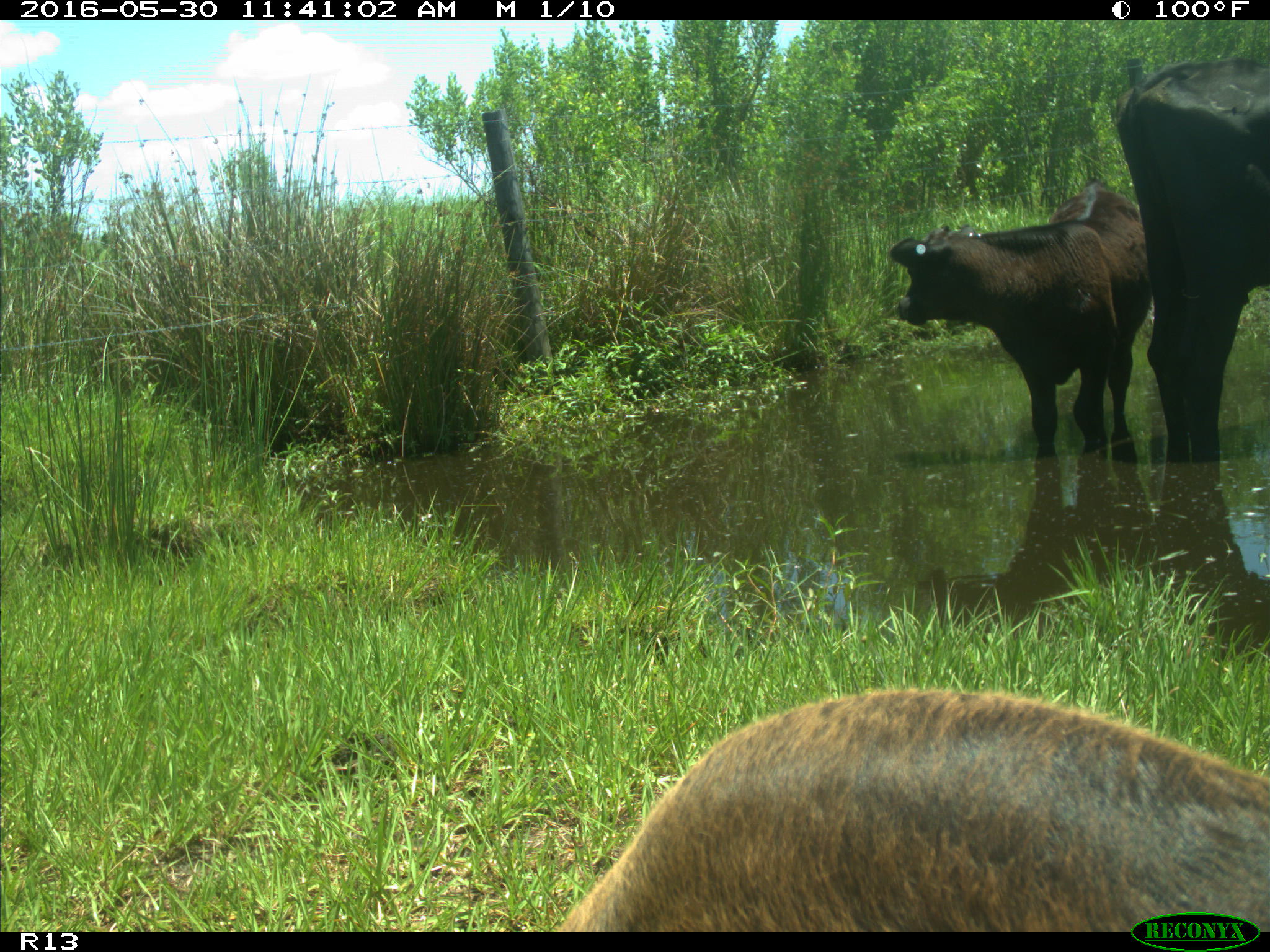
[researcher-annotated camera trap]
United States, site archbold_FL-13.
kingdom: Animalia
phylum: Chordata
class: Mammalia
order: Artiodactyla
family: Bovidae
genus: Bos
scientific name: Bos taurus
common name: domestic cow